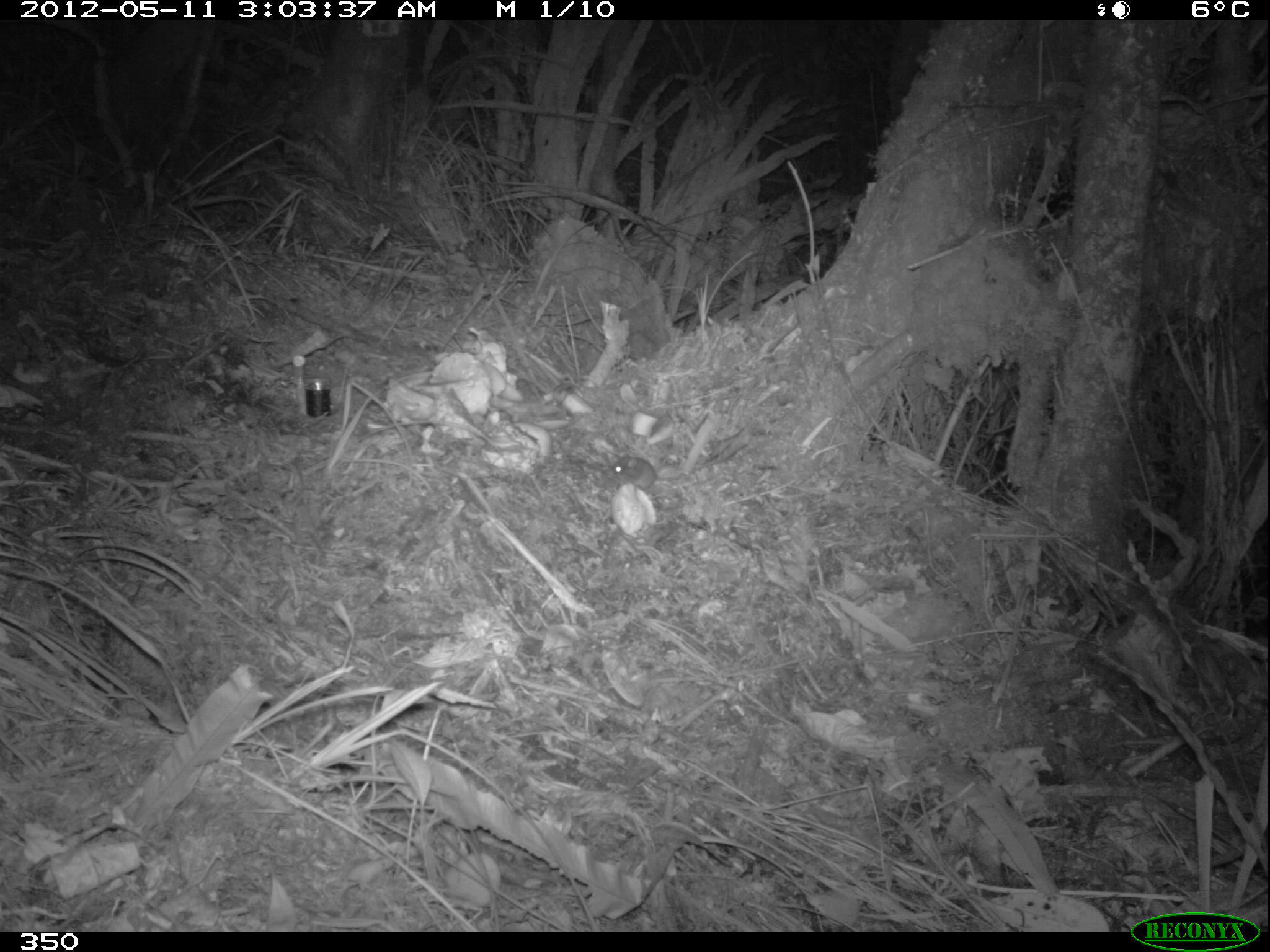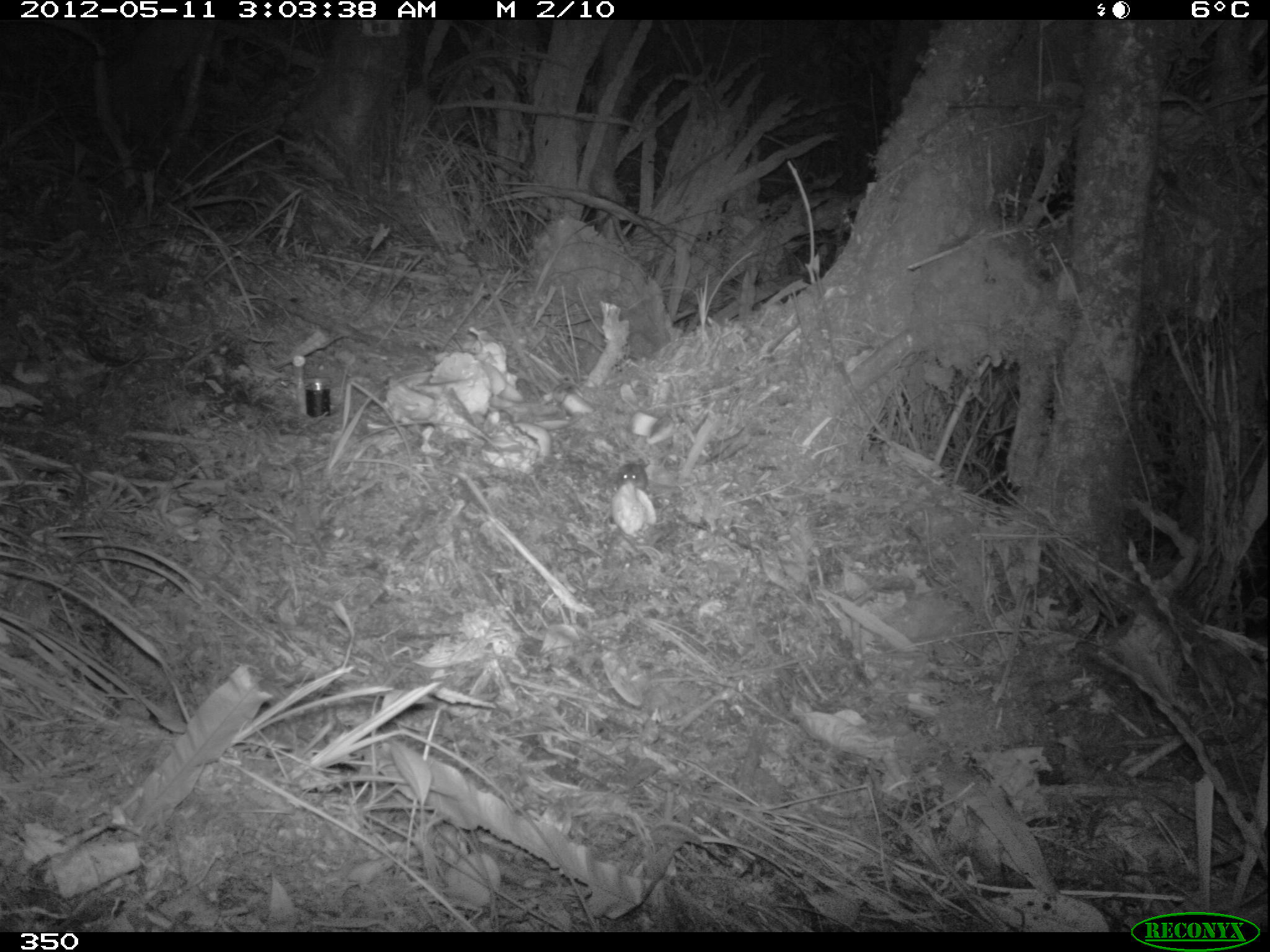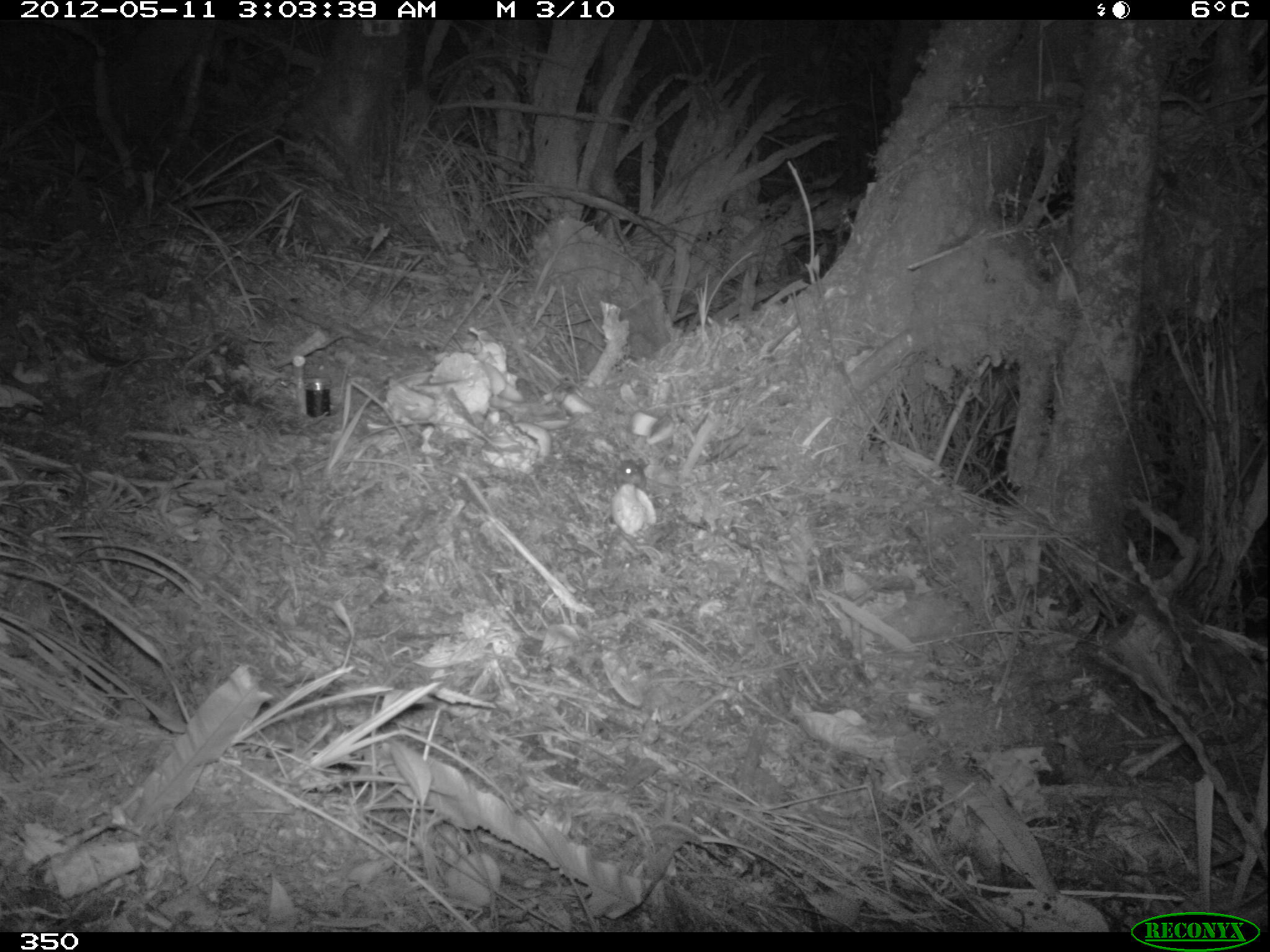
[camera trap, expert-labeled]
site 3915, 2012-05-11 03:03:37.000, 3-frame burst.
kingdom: Animalia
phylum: Chordata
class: Mammalia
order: Rodentia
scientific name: Rodentia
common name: rodents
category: unknown rodent